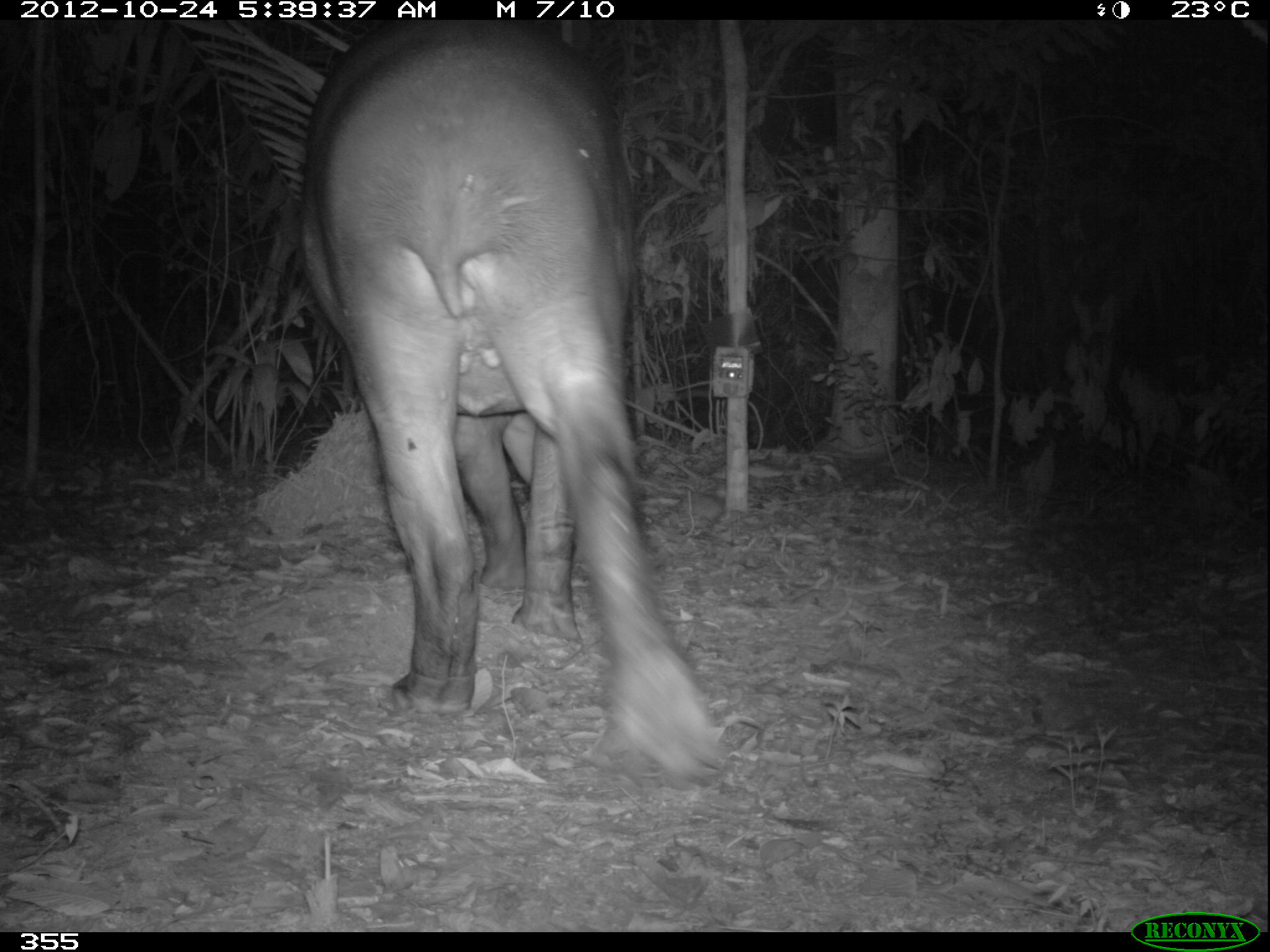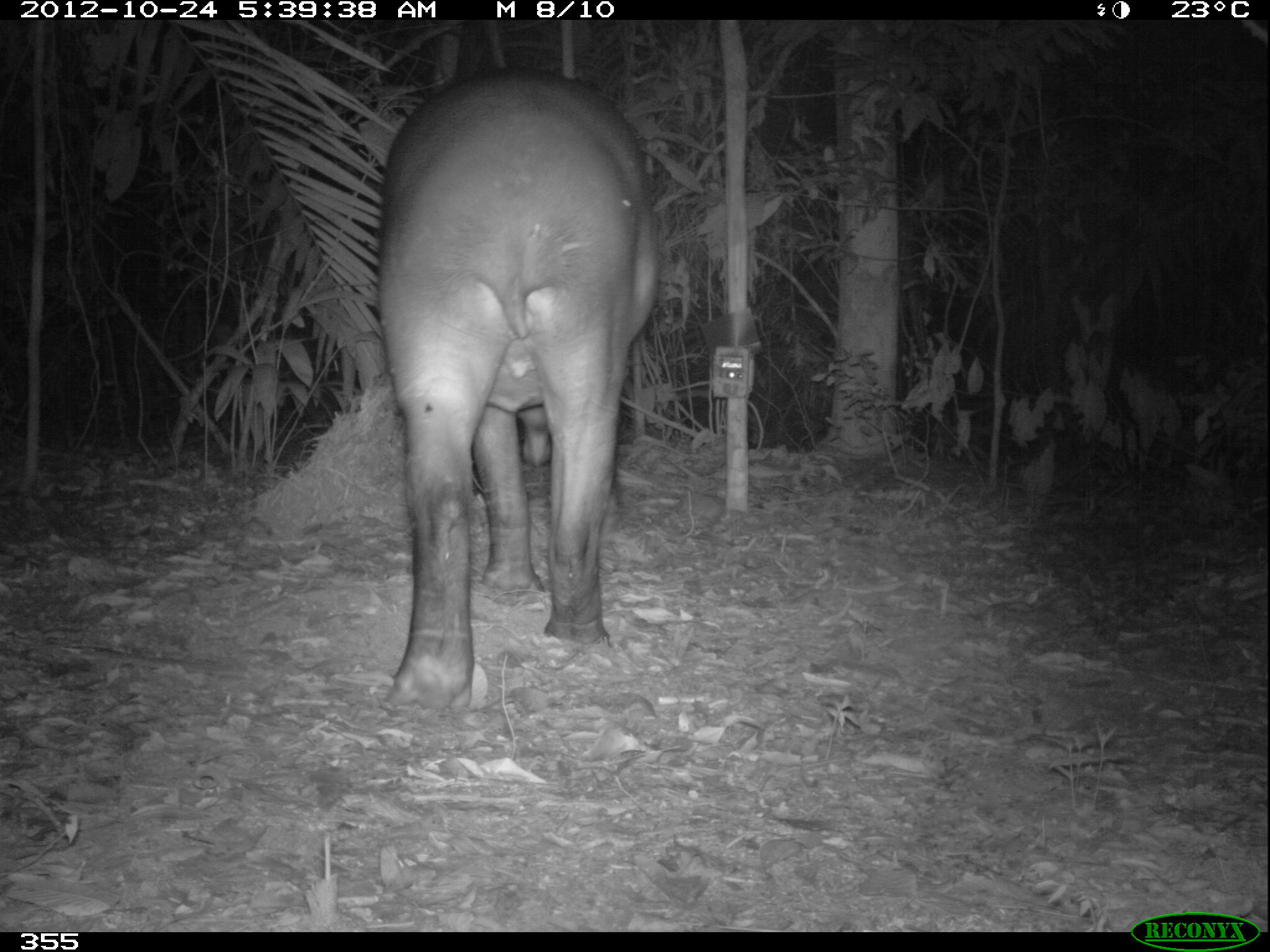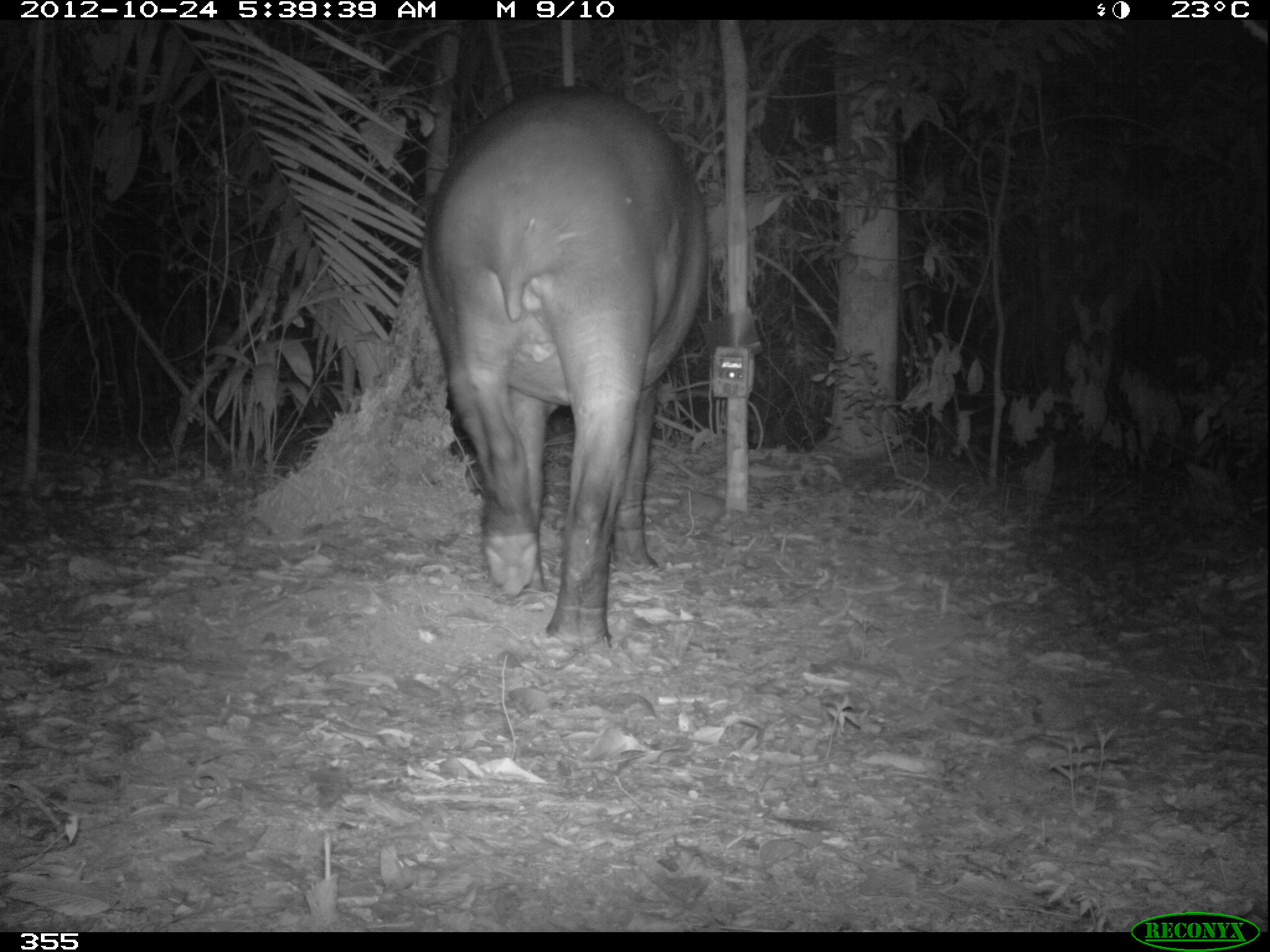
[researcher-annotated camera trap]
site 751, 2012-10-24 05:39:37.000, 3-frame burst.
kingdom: Animalia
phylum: Chordata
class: Mammalia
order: Perissodactyla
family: Tapiridae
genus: Tapirus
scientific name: Tapirus terrestris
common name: south american tapir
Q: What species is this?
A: Tapirus terrestris (south american tapir).